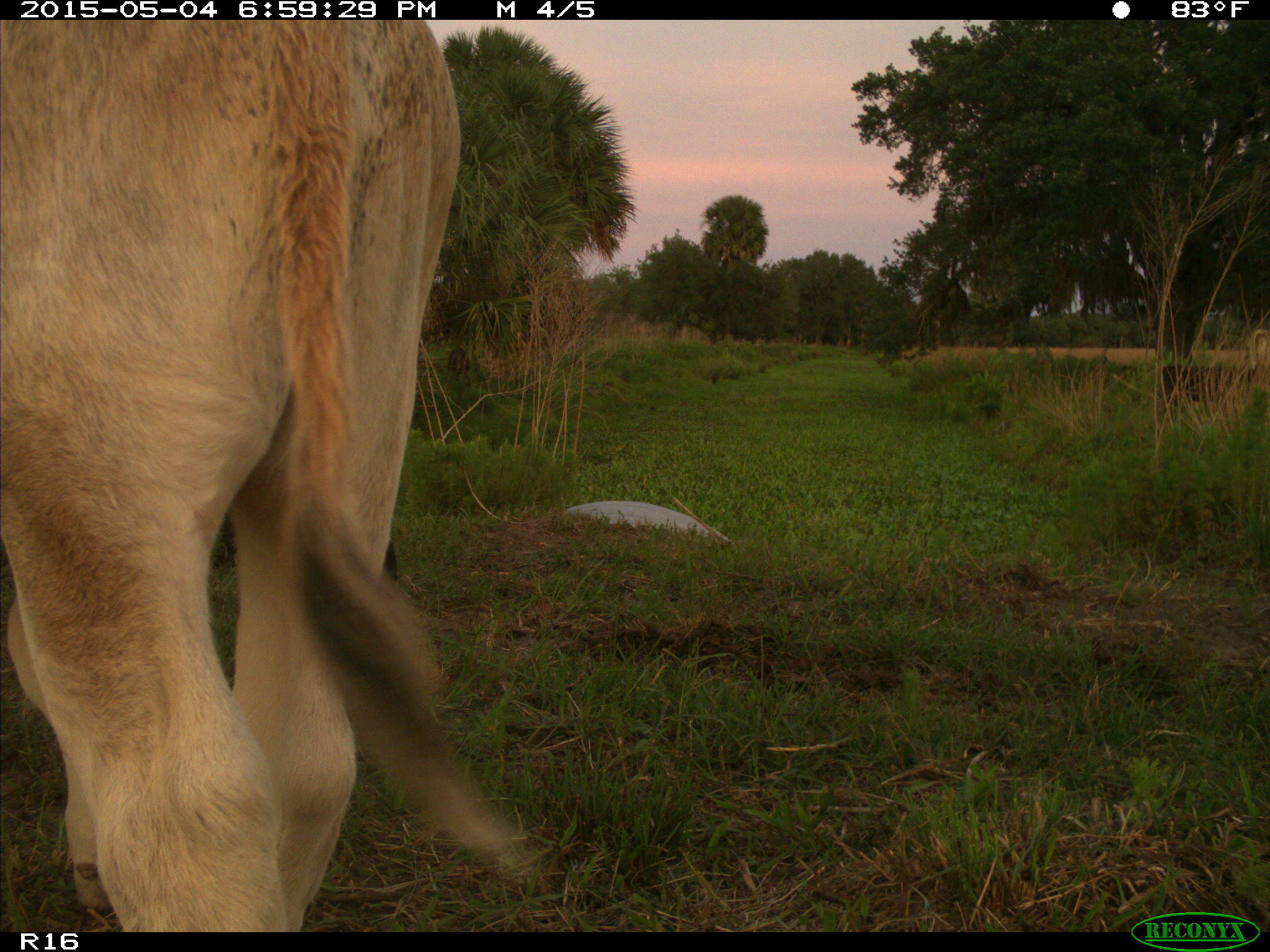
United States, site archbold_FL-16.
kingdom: Animalia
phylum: Chordata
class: Mammalia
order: Artiodactyla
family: Bovidae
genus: Bos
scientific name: Bos taurus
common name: domestic cow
Bos taurus (domestic cow).